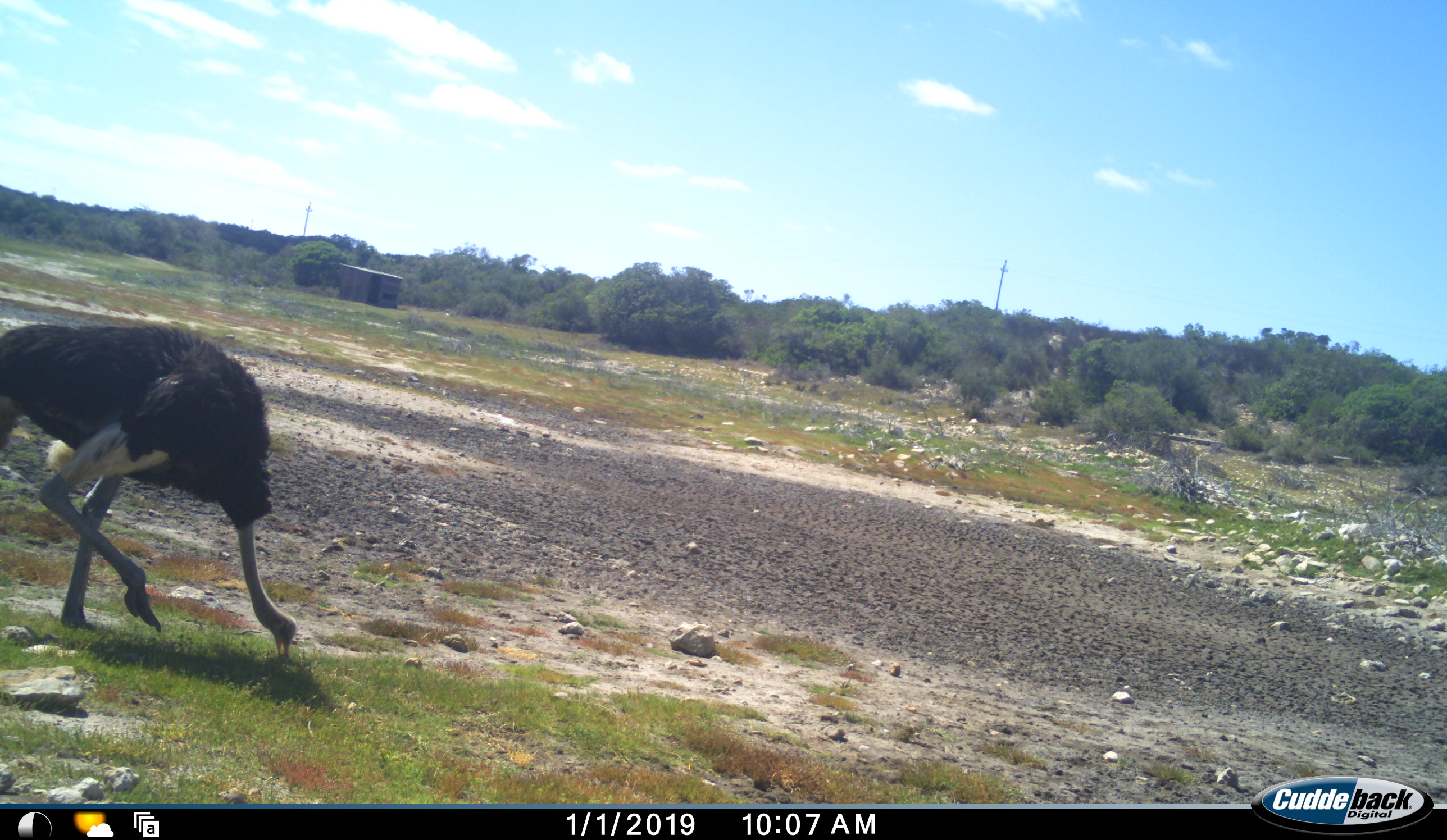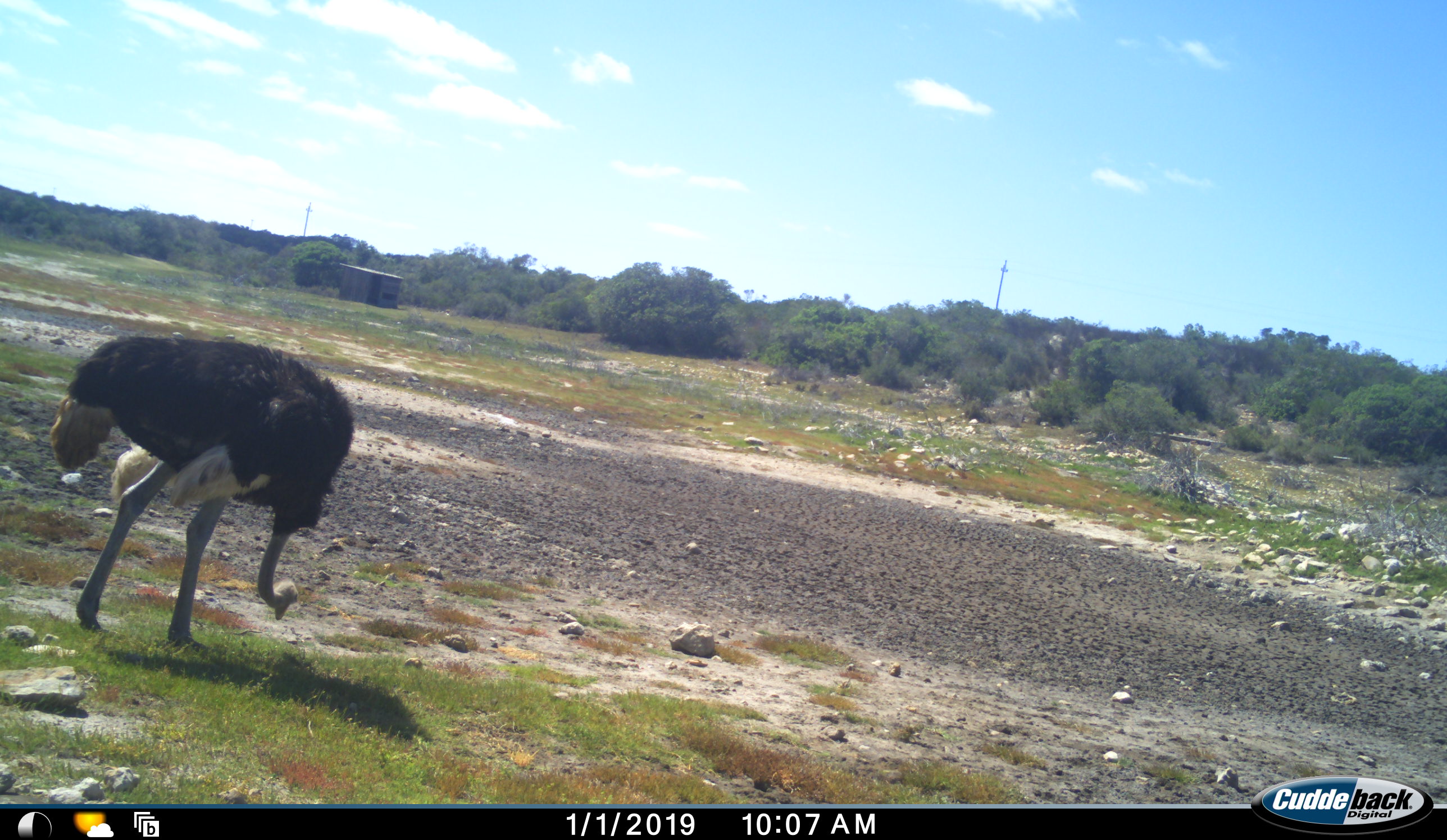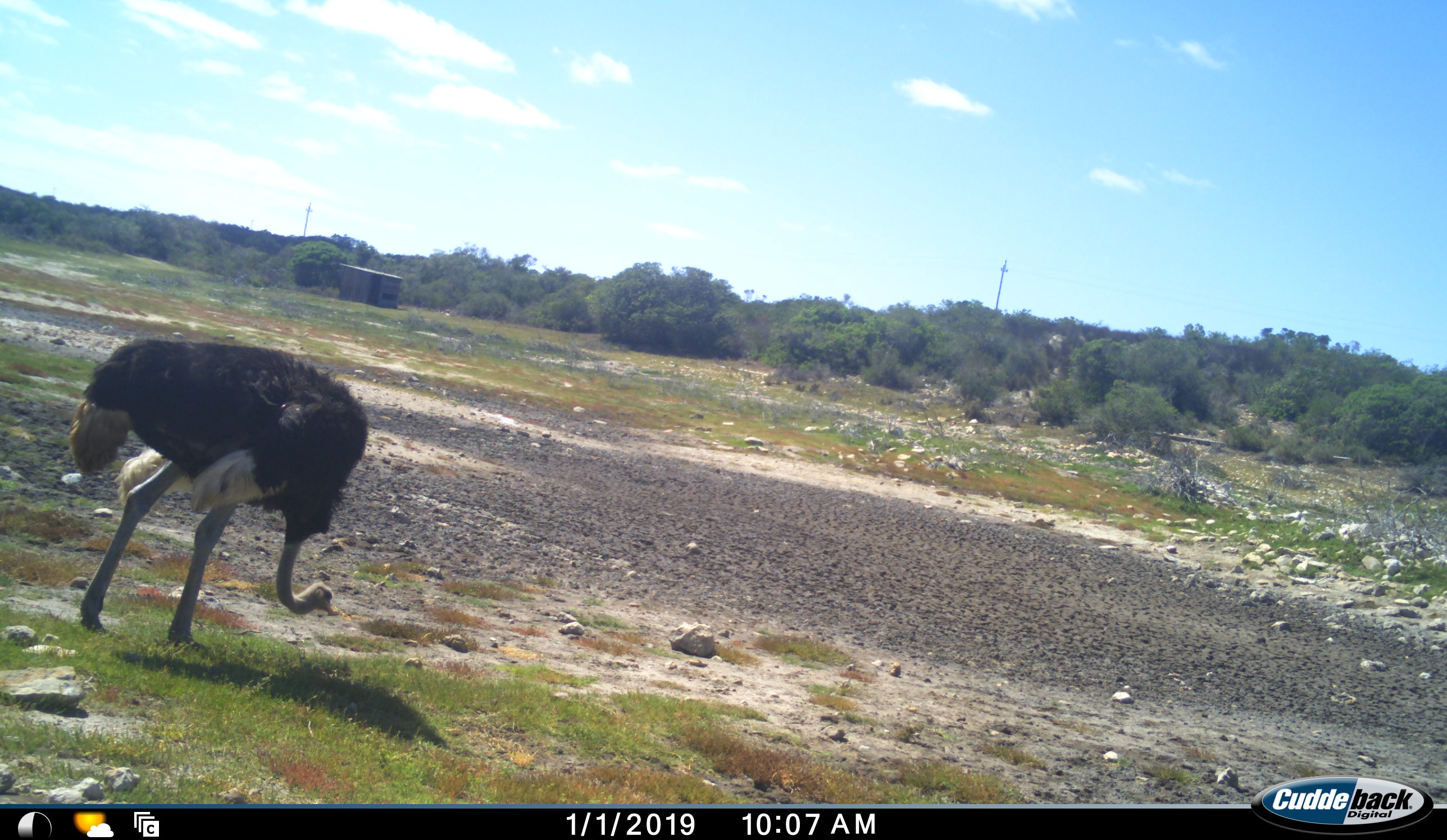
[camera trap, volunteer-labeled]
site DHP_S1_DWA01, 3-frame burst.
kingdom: Animalia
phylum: Chordata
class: Aves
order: Struthioniformes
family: Struthionidae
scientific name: Struthionidae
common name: ostrich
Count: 1.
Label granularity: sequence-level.